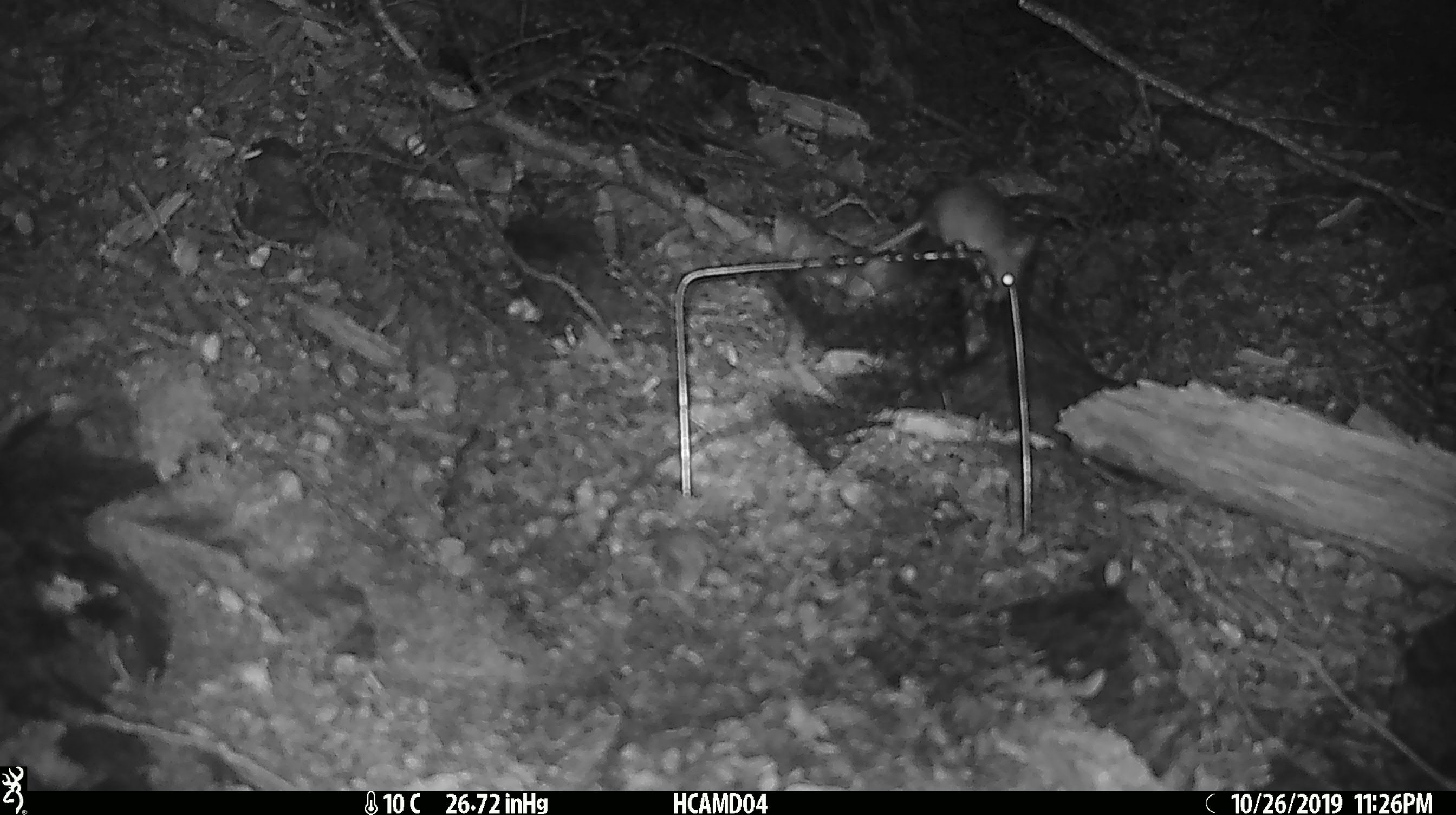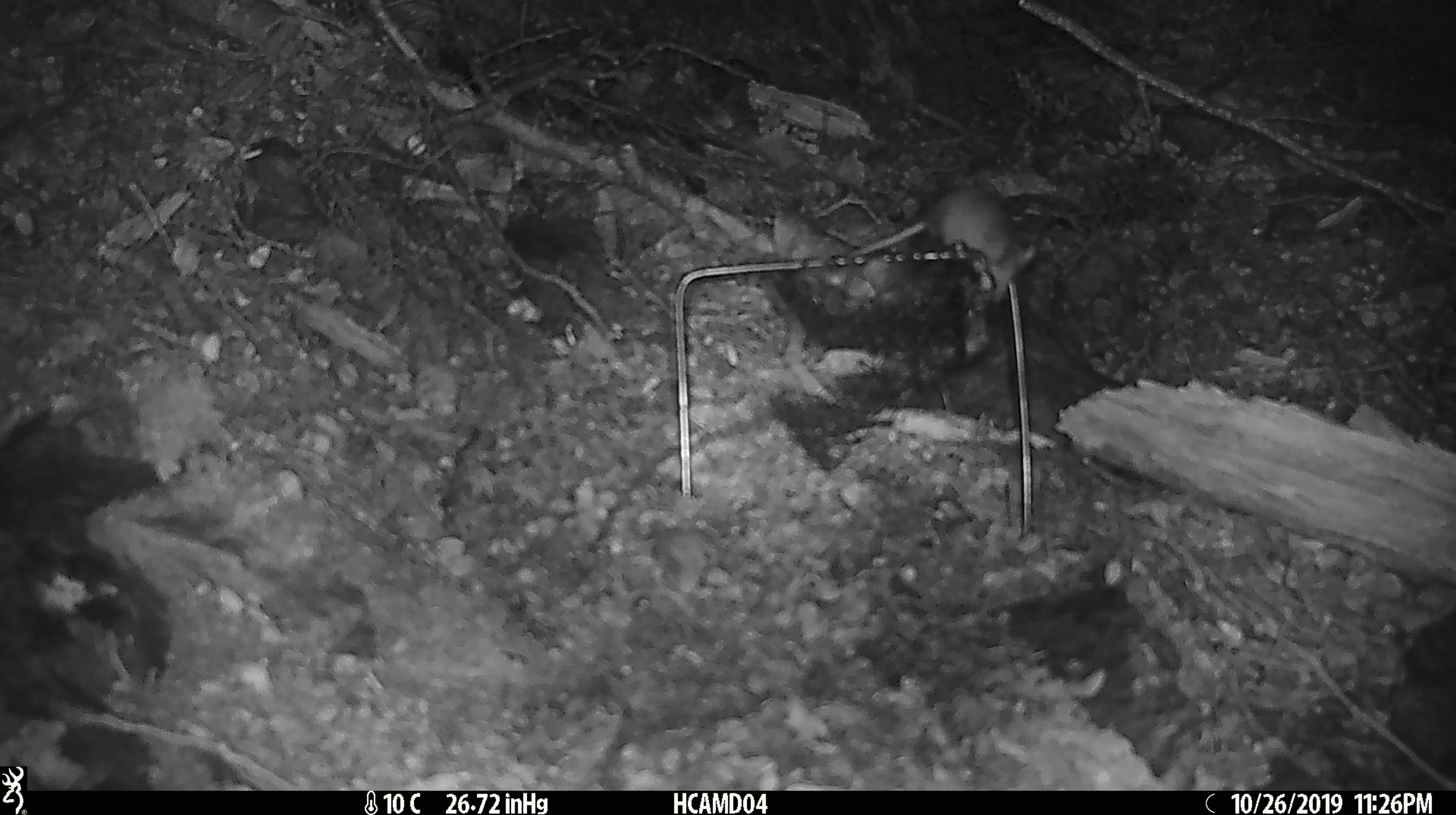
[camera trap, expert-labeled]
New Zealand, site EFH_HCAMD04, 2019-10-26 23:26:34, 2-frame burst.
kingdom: Animalia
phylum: Chordata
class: Mammalia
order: Rodentia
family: Muridae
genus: Mus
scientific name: Mus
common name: mouse